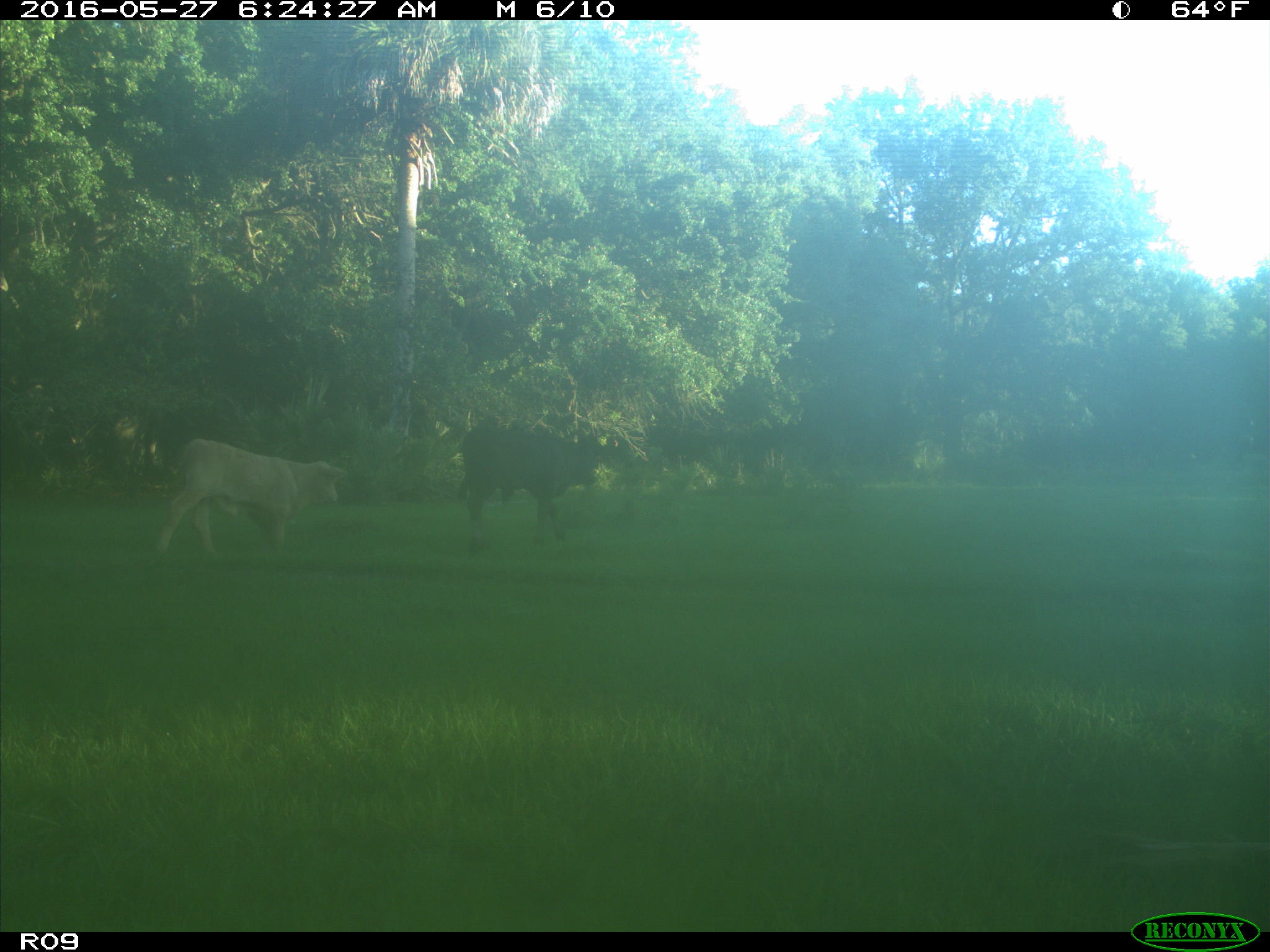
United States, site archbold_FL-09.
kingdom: Animalia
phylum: Chordata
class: Mammalia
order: Artiodactyla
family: Bovidae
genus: Bos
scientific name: Bos taurus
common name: domestic cow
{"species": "Bos taurus (domestic cow)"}